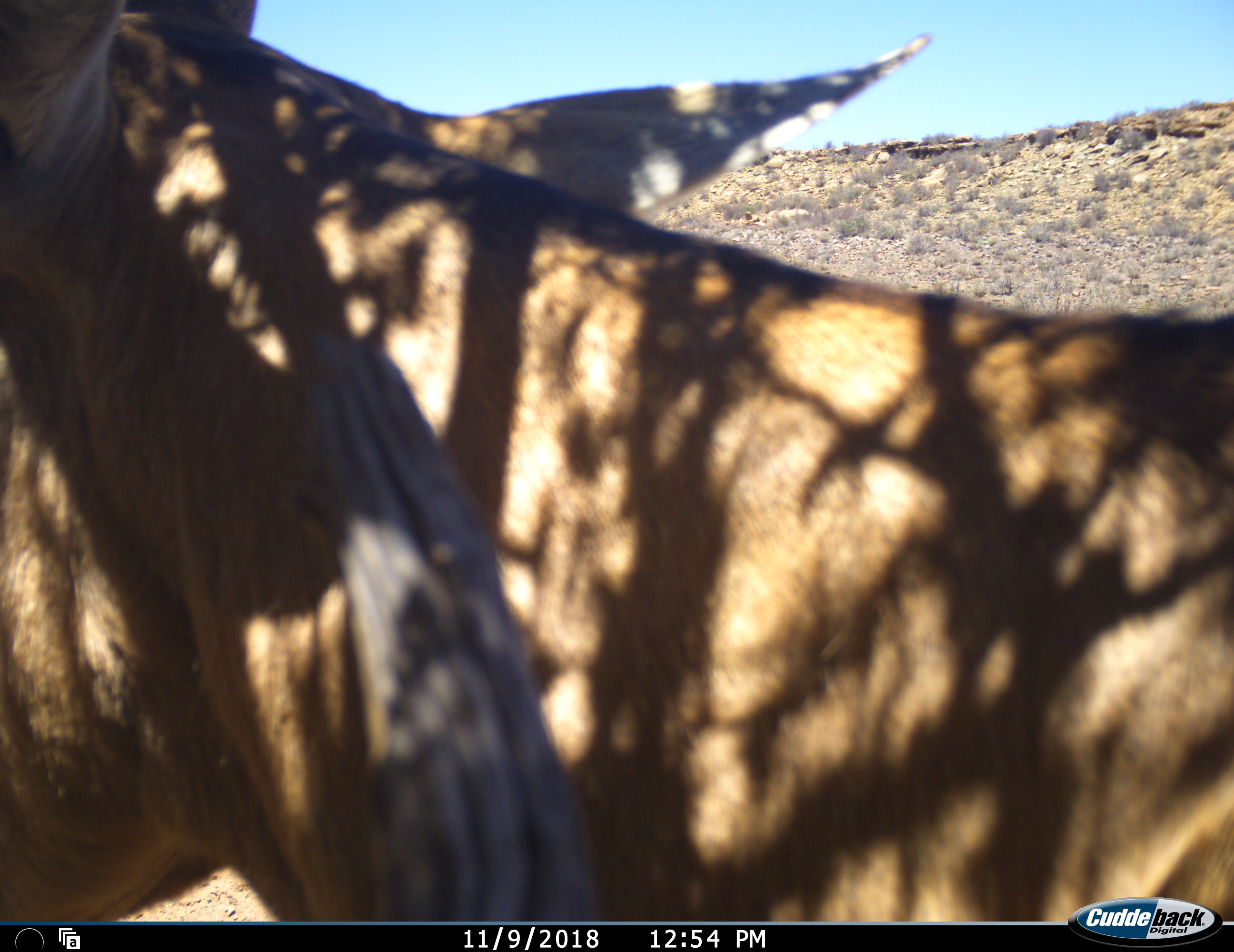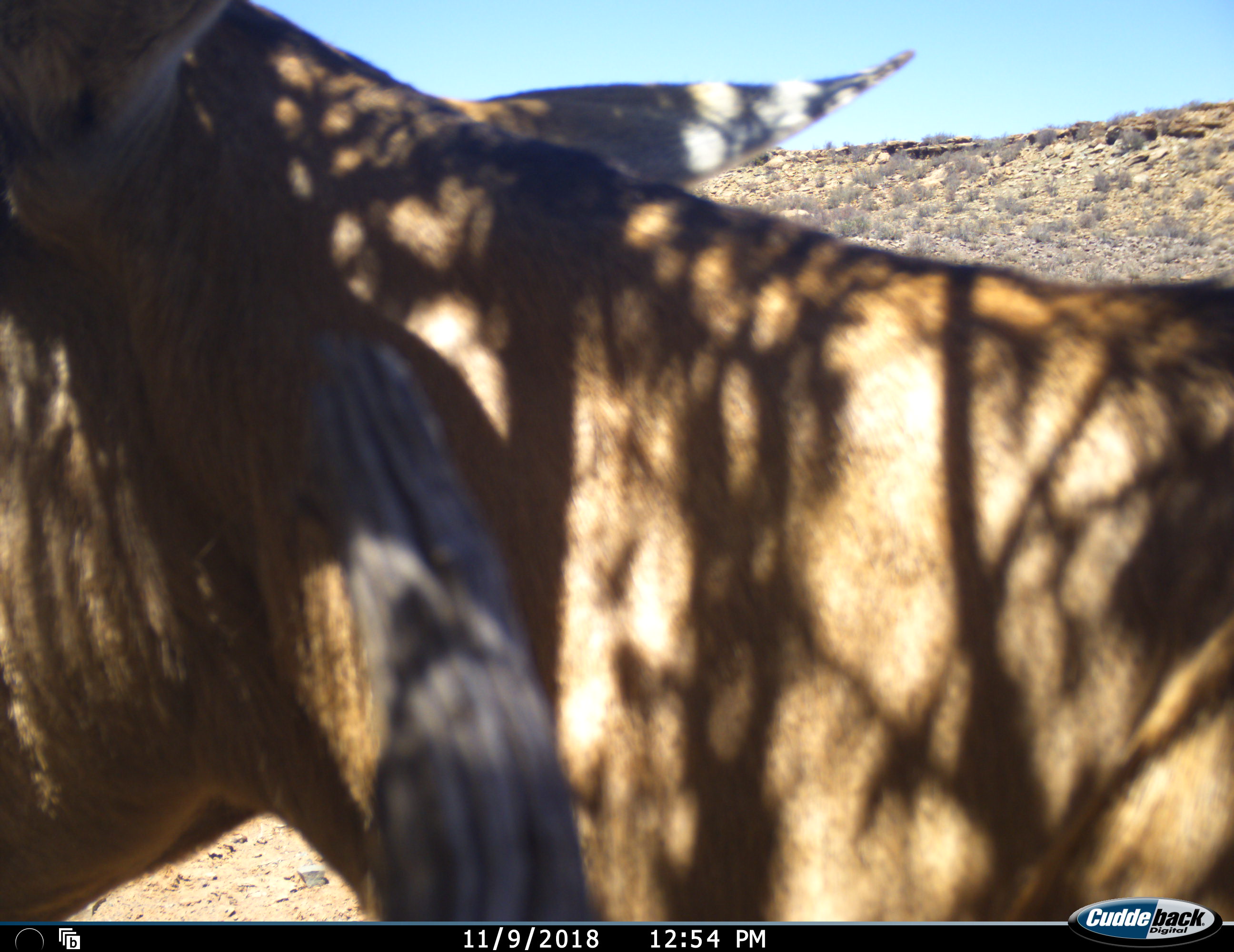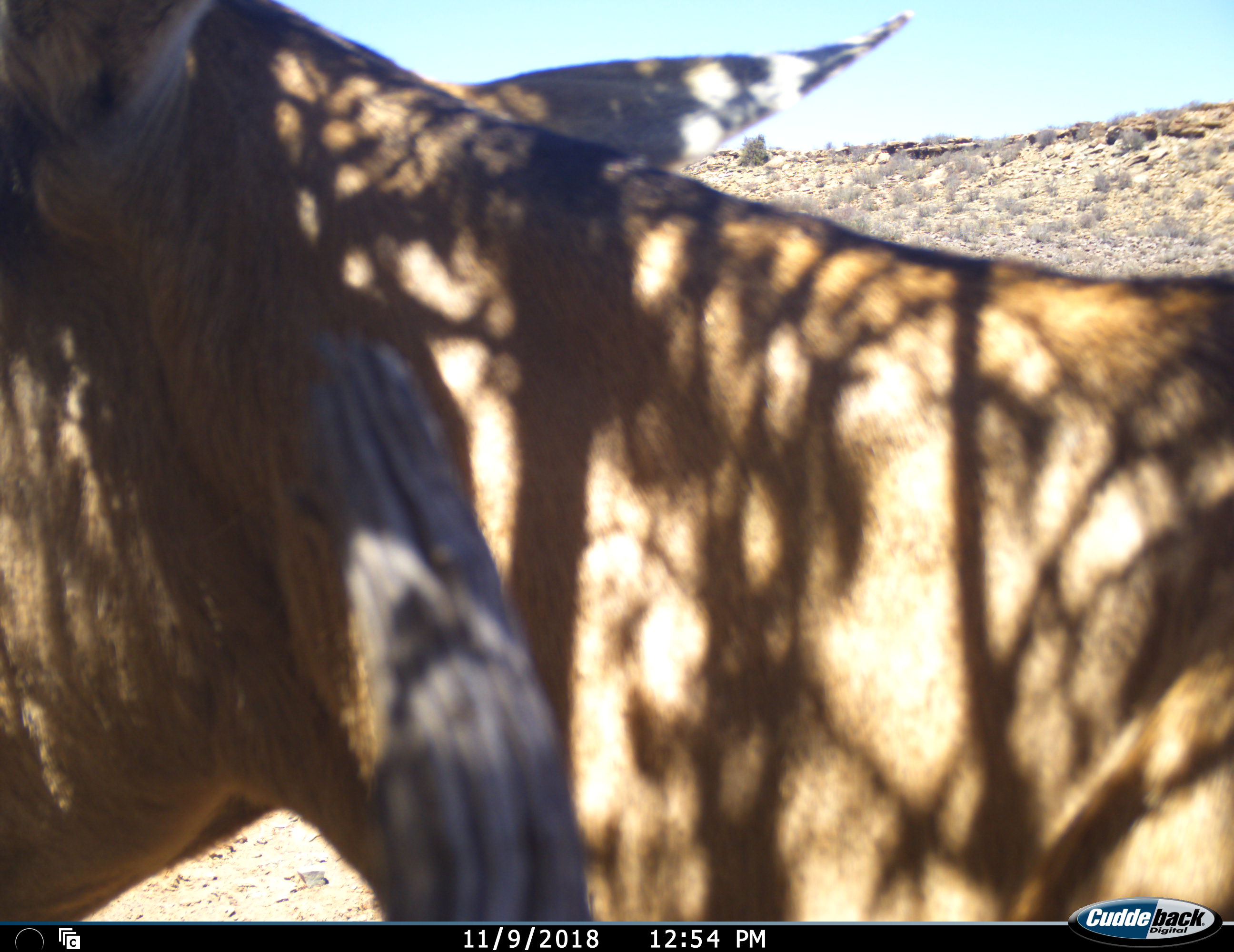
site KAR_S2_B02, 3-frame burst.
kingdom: Animalia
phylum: Chordata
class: Mammalia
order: Artiodactyla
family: Bovidae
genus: Alcelaphus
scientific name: Alcelaphus buselaphus caama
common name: red hartebeest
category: hartebeestred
Hartebeestred (red hartebeest) (Alcelaphus buselaphus caama), count 1. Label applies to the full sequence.